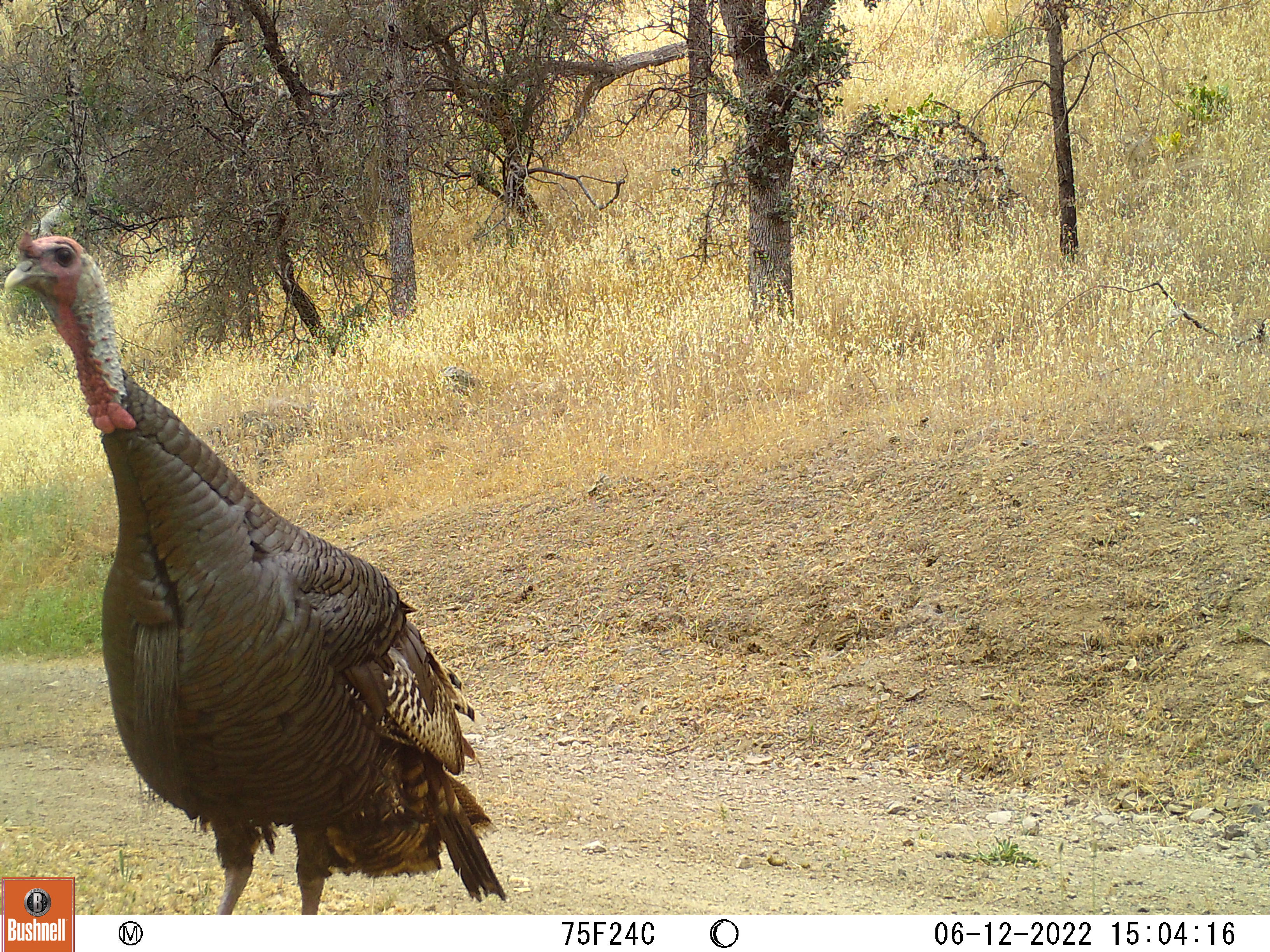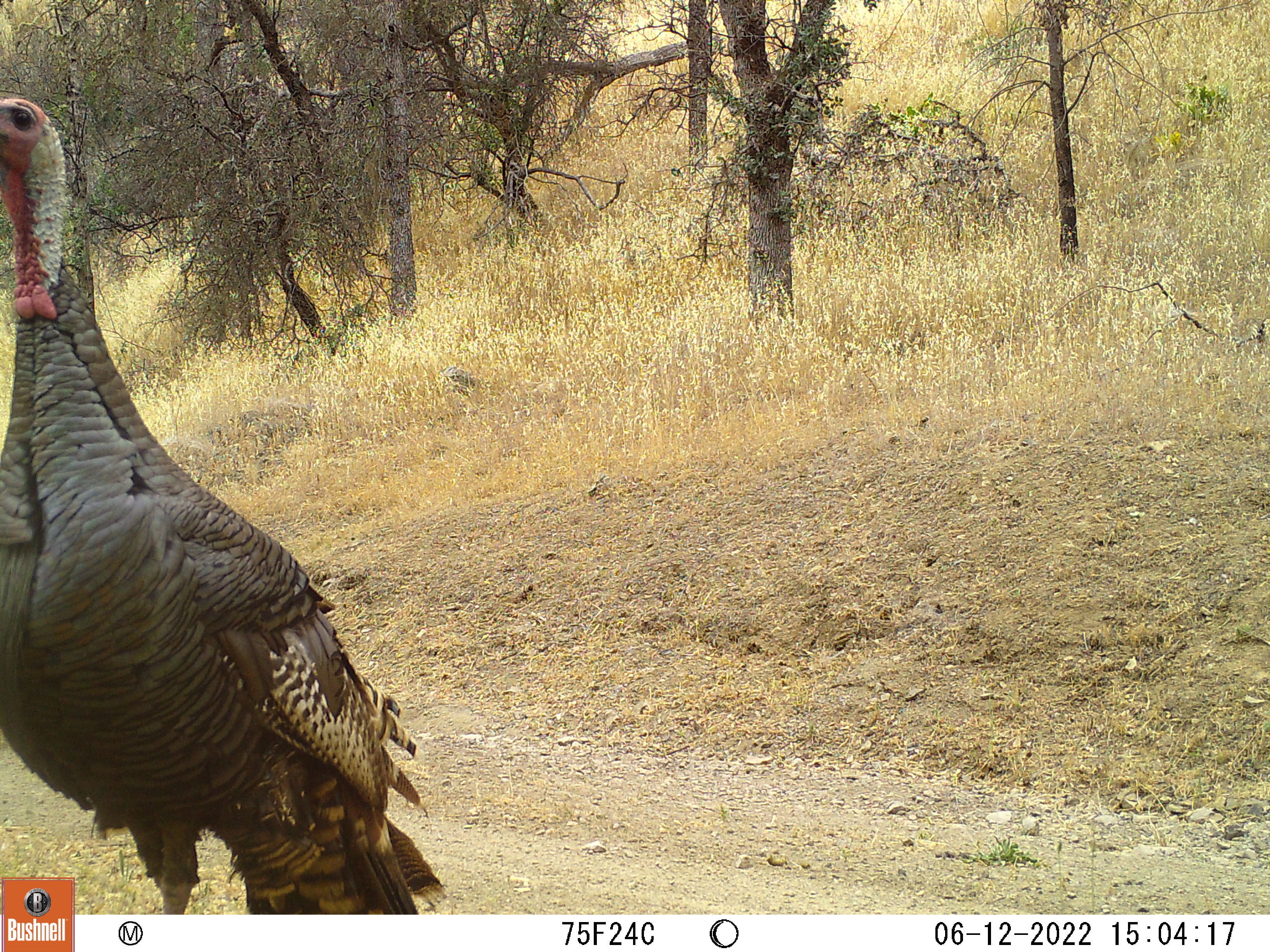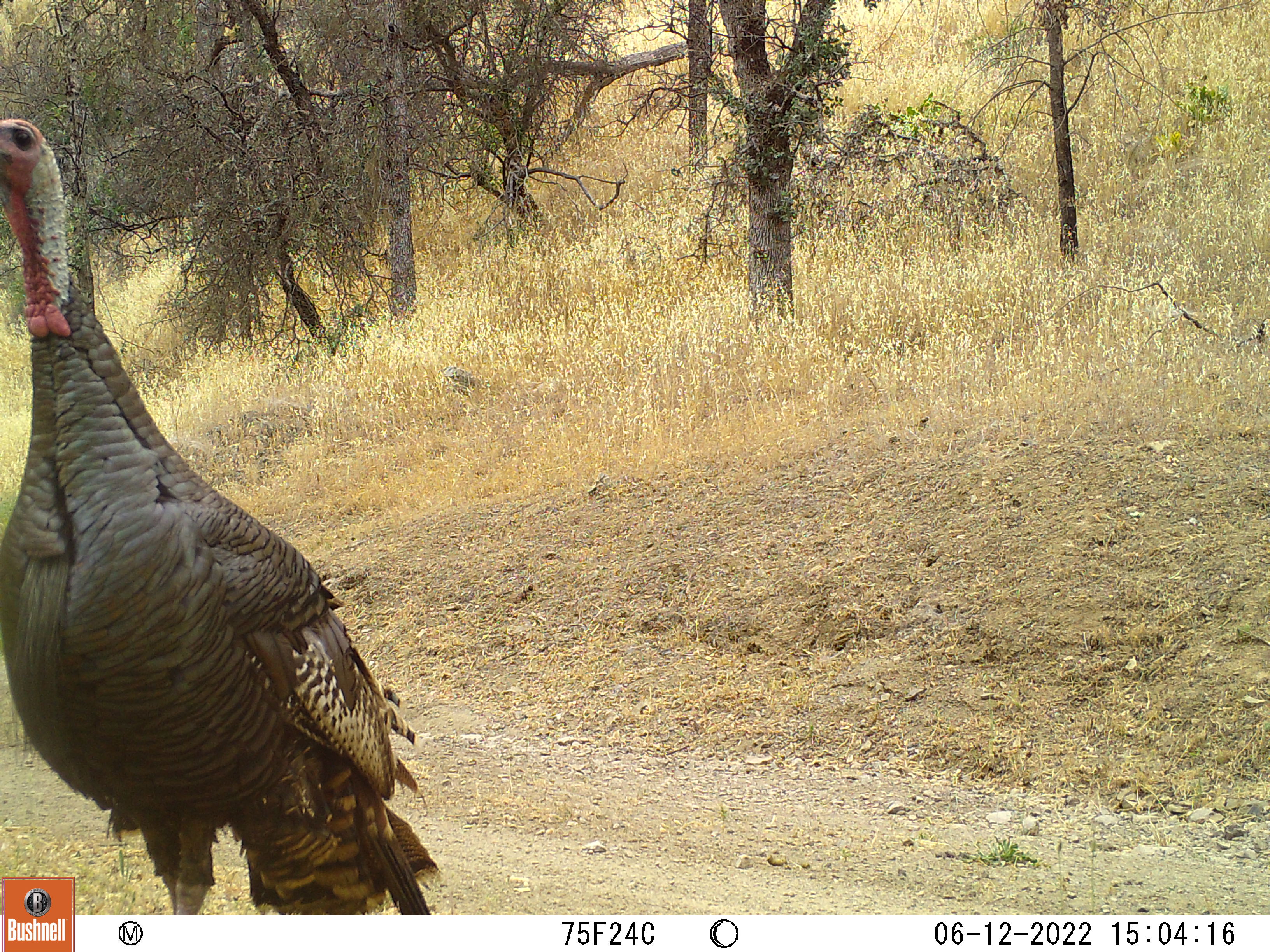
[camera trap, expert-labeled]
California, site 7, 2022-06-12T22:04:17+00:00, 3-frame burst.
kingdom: Animalia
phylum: Chordata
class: Aves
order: Galliformes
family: Phasianidae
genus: Meleagris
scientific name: Meleagris gallopavo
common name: turkey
Turkey (Meleagris gallopavo).